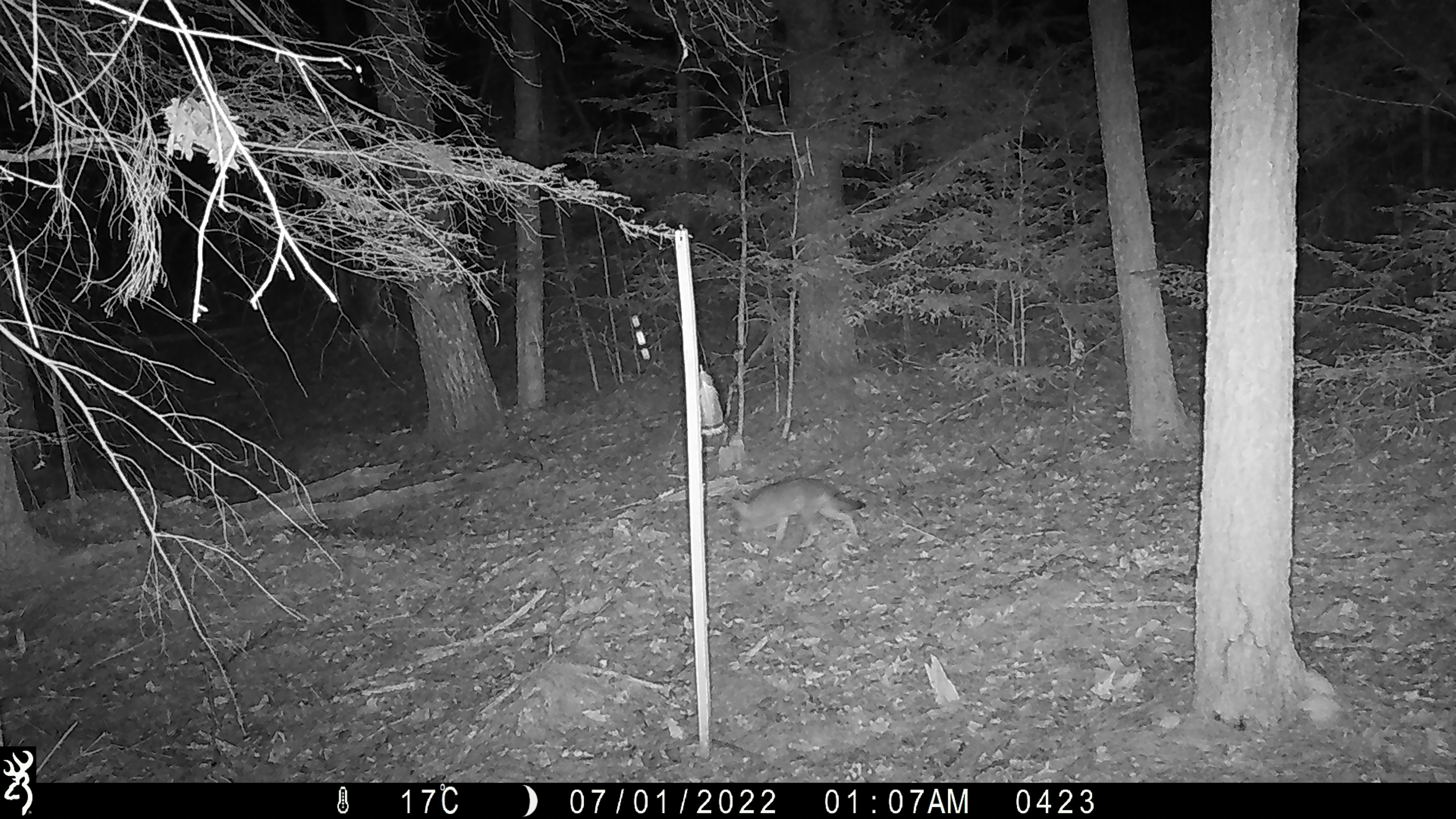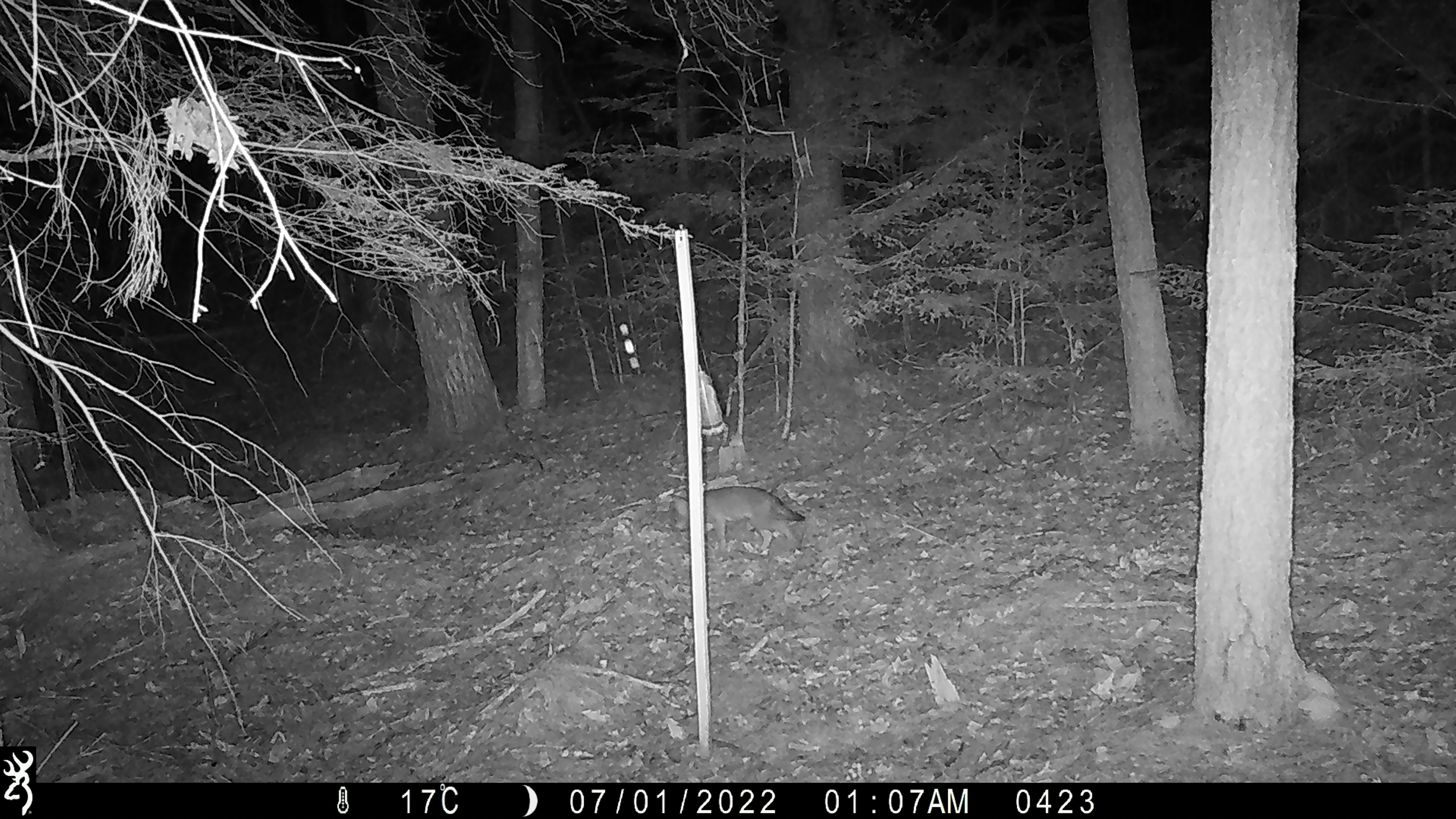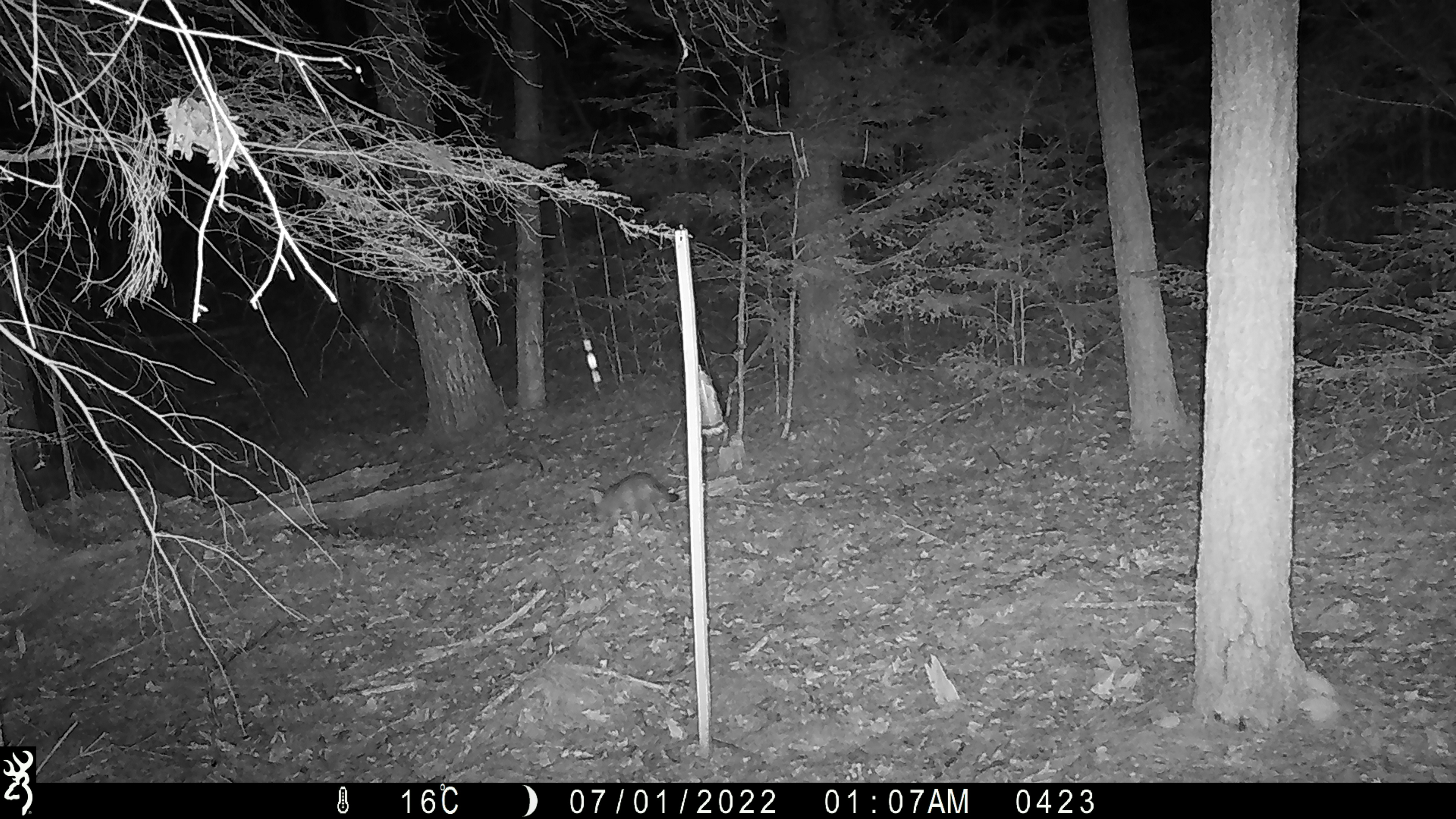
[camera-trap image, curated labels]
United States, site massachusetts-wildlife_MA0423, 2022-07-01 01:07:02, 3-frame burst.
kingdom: Animalia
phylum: Chordata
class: Mammalia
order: Carnivora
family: Canidae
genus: Canis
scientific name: Canis latrans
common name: coyote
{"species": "coyote (Canis latrans)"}